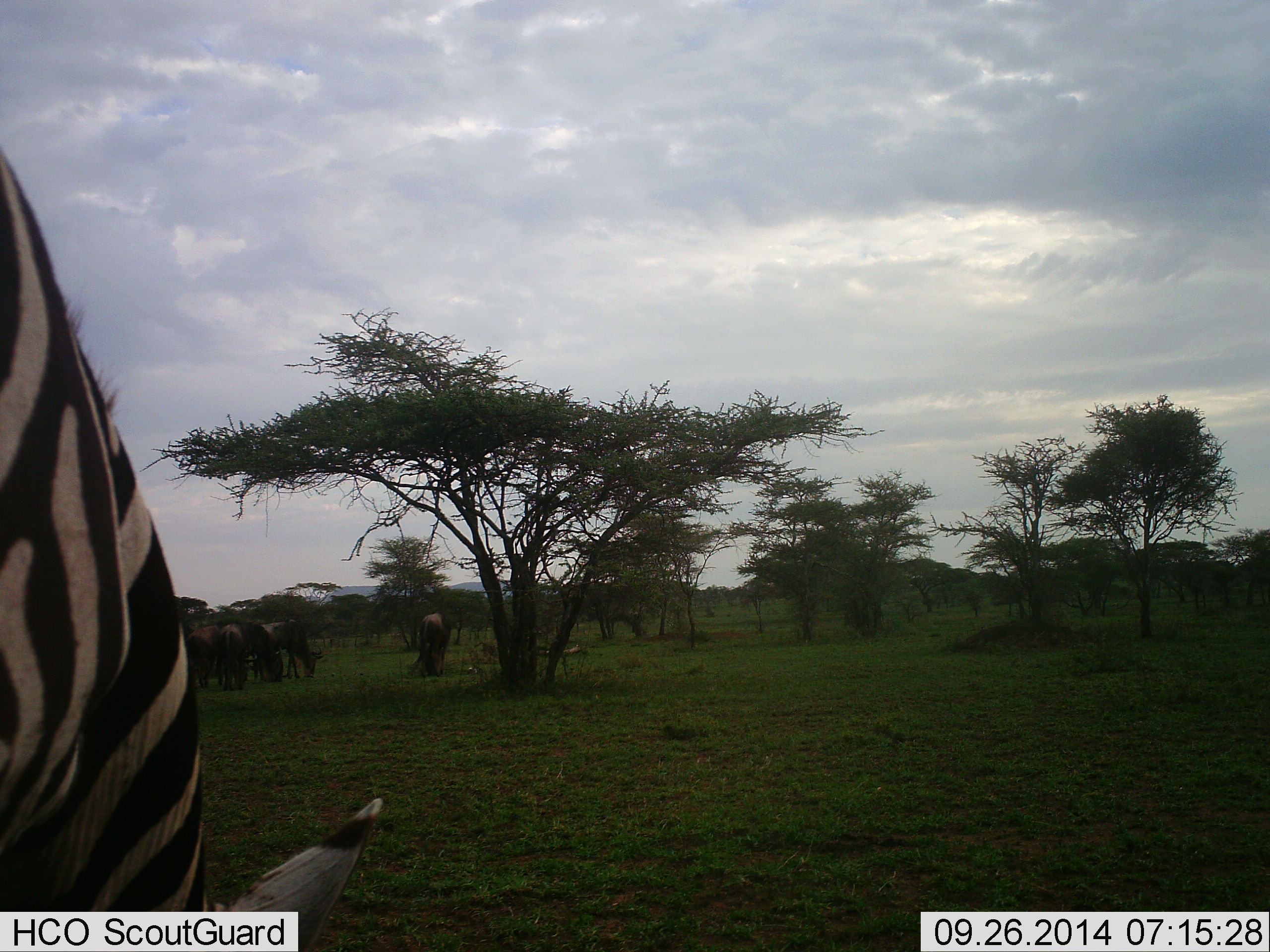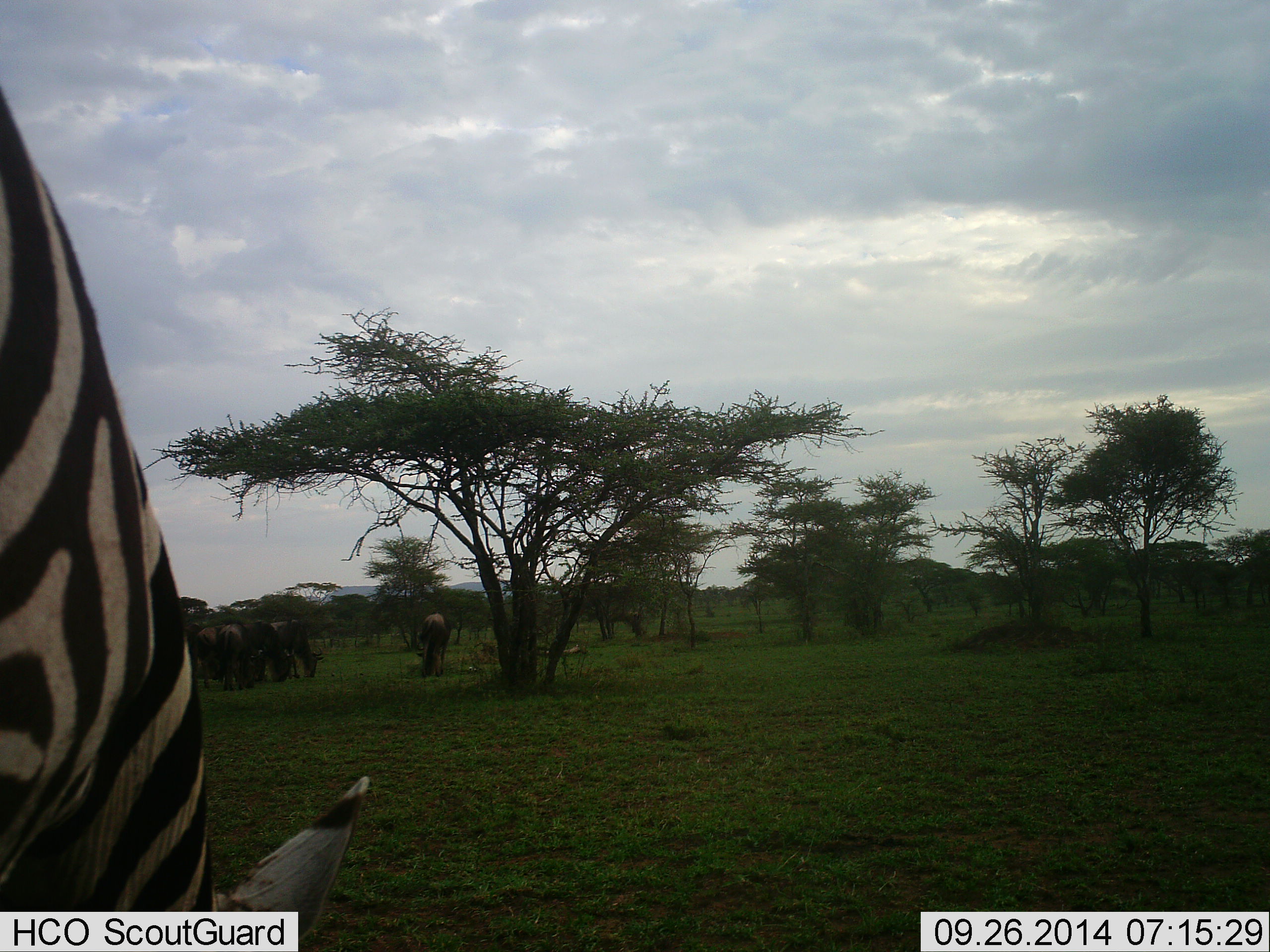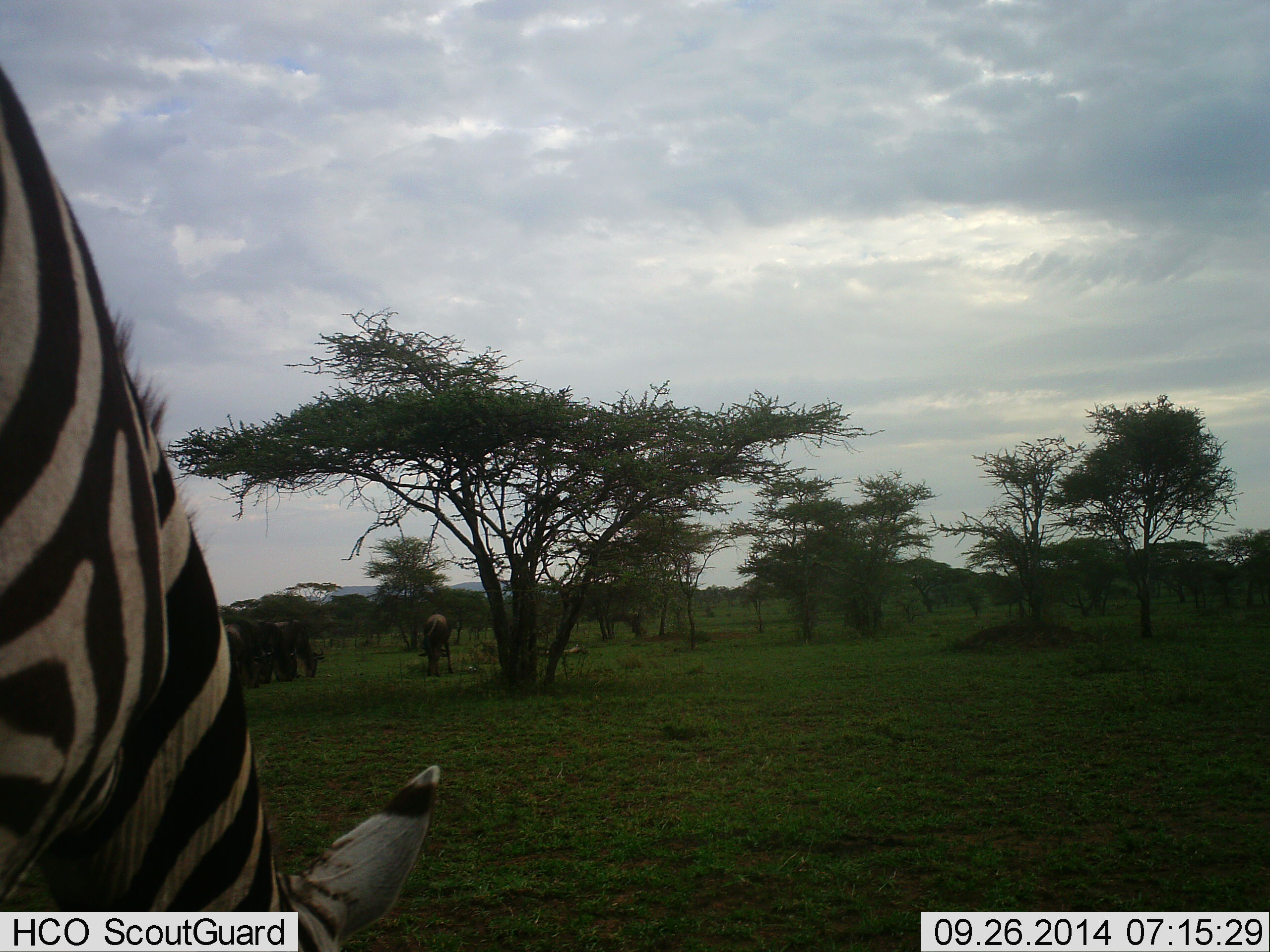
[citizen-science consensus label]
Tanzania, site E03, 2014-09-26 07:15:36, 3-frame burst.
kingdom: Animalia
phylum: Chordata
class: Mammalia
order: Artiodactyla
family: Bovidae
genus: Connochaetes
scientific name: Connochaetes taurinus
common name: blue wildebeest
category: wildebeest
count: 5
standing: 40%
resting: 0%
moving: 20%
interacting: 0%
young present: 0%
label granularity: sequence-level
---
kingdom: Animalia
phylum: Chordata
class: Mammalia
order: Perissodactyla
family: Equidae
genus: Equus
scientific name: Equus quagga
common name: plains zebra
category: zebra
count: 1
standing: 27%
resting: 0%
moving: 0%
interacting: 0%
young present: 0%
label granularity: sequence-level